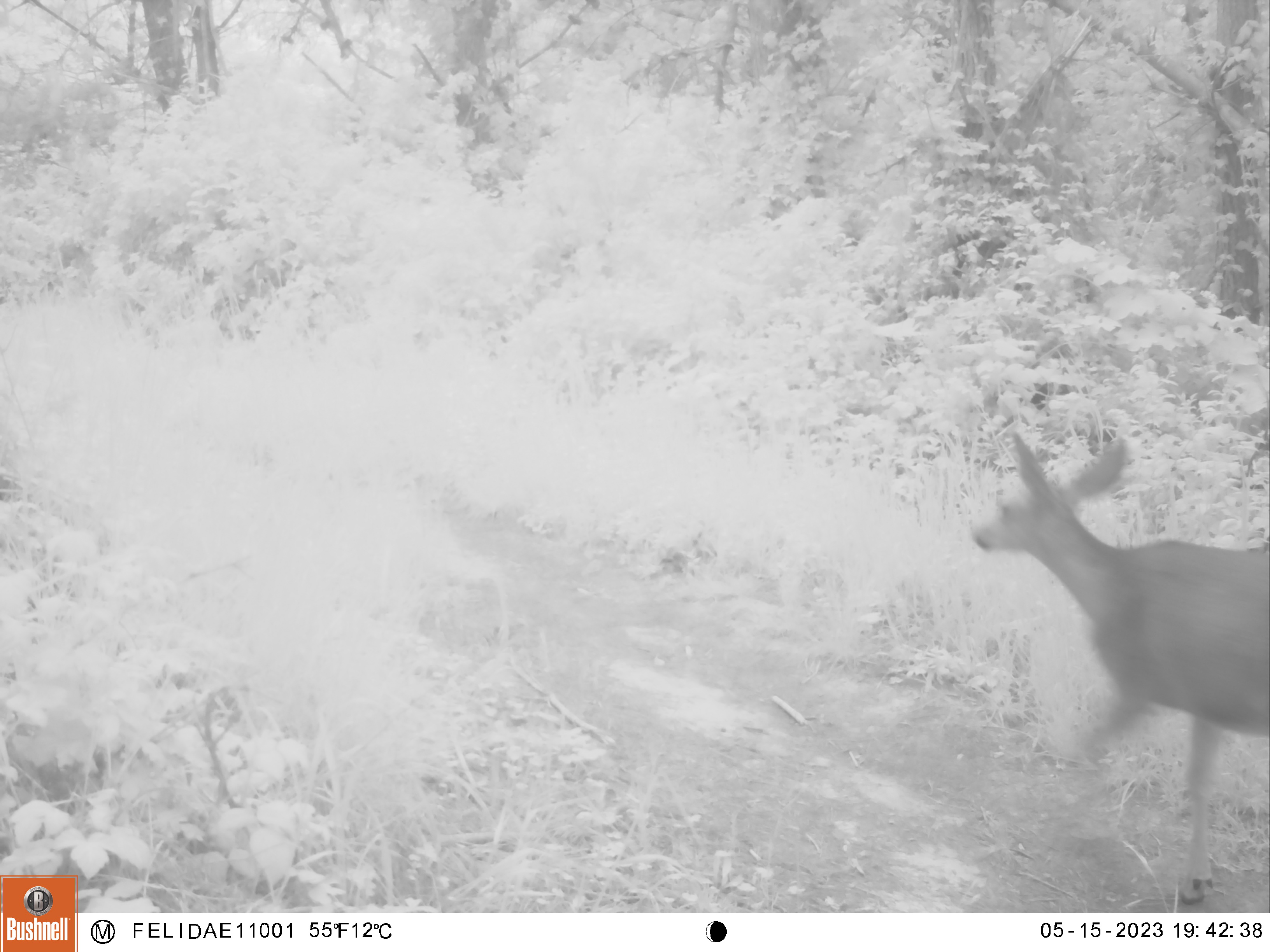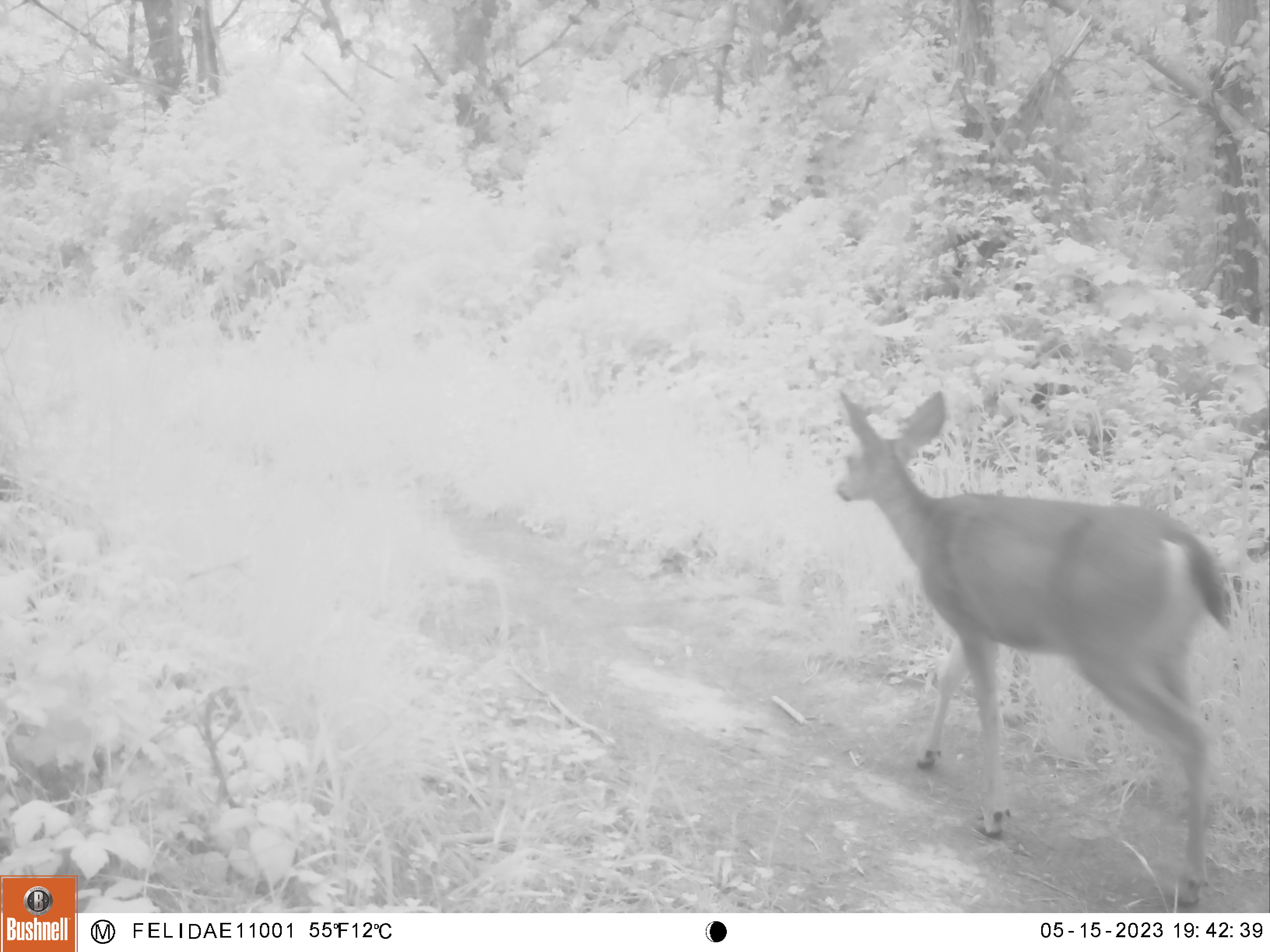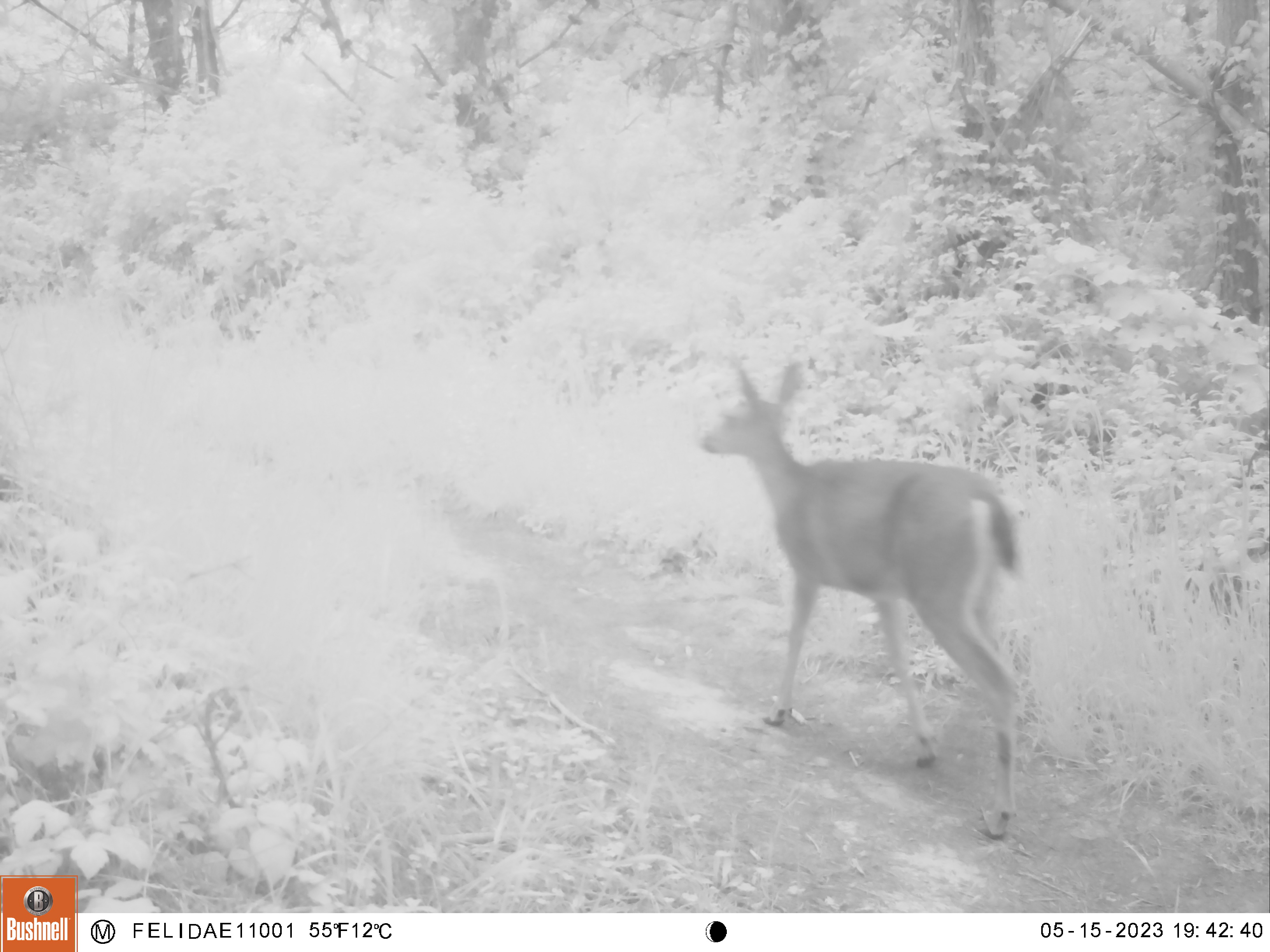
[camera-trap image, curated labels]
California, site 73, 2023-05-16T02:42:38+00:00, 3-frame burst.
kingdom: Animalia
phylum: Chordata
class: Mammalia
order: Artiodactyla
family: Cervidae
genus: Odocoileus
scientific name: Odocoileus hemionus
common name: mule deer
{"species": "mule deer (Odocoileus hemionus)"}